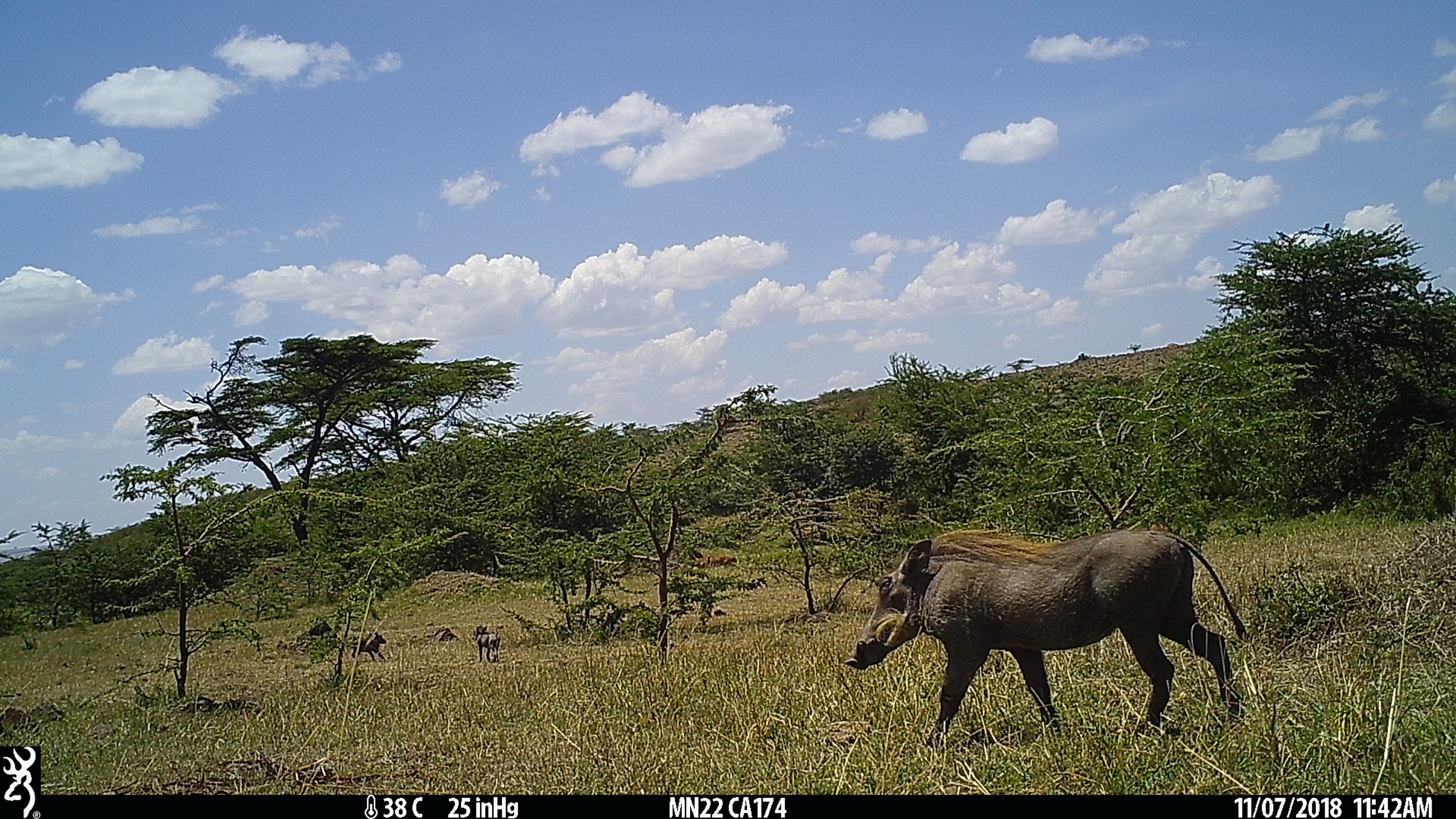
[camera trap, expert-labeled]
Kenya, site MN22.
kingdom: Animalia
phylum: Chordata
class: Mammalia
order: Artiodactyla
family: Suidae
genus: Phacochoerus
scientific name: Phacochoerus africanus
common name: common warthog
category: warthog